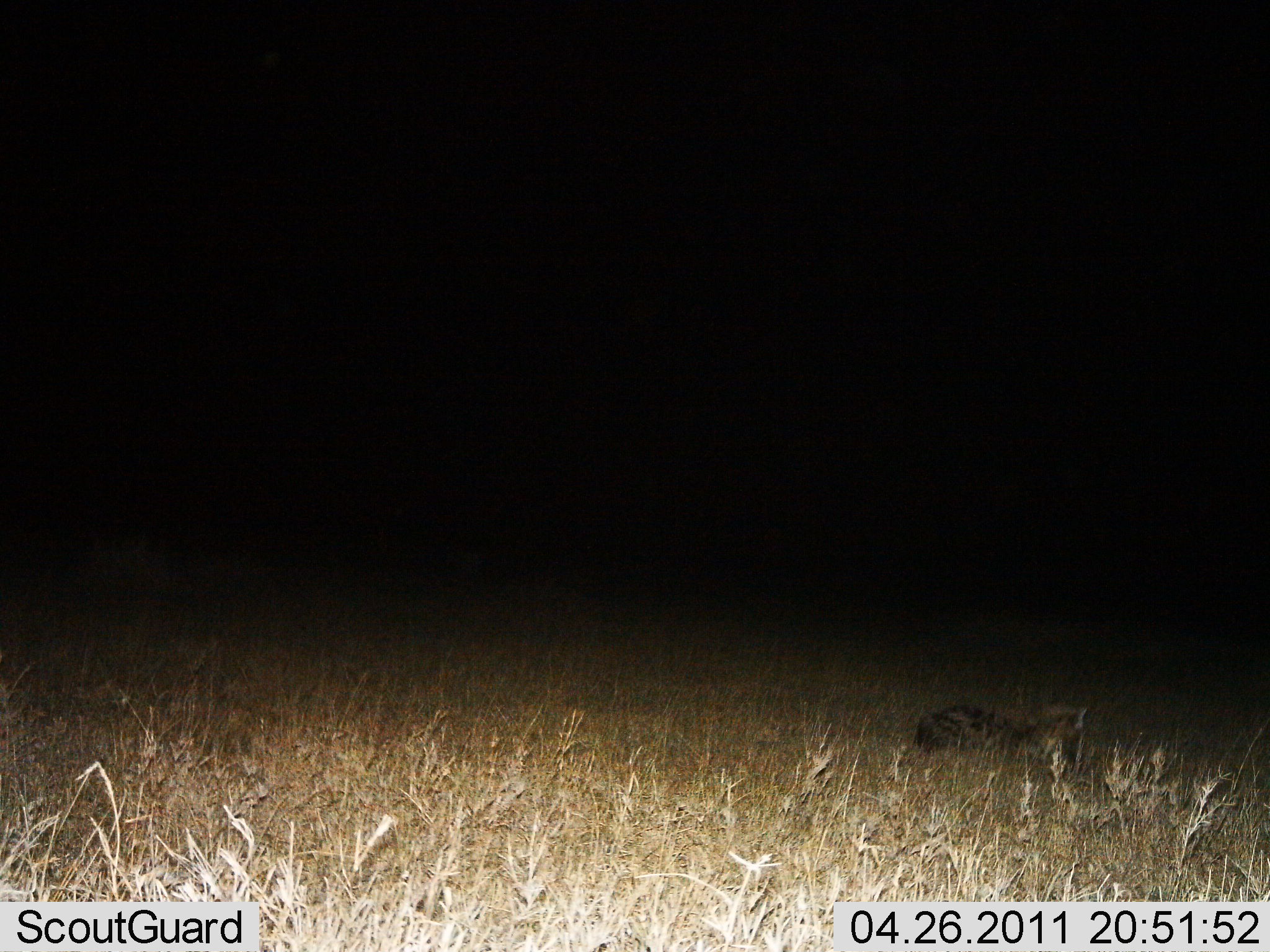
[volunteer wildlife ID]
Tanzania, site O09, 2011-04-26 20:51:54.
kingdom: Animalia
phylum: Chordata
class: Mammalia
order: Carnivora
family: Viverridae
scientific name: Viverridae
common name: civet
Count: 1.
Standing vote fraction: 25%.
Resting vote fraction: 62%.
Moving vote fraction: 12%.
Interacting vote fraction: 0%.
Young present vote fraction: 0%.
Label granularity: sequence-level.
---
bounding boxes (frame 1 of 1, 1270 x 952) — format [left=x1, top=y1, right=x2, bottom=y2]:
animal: [left=909, top=696, right=1092, bottom=793]